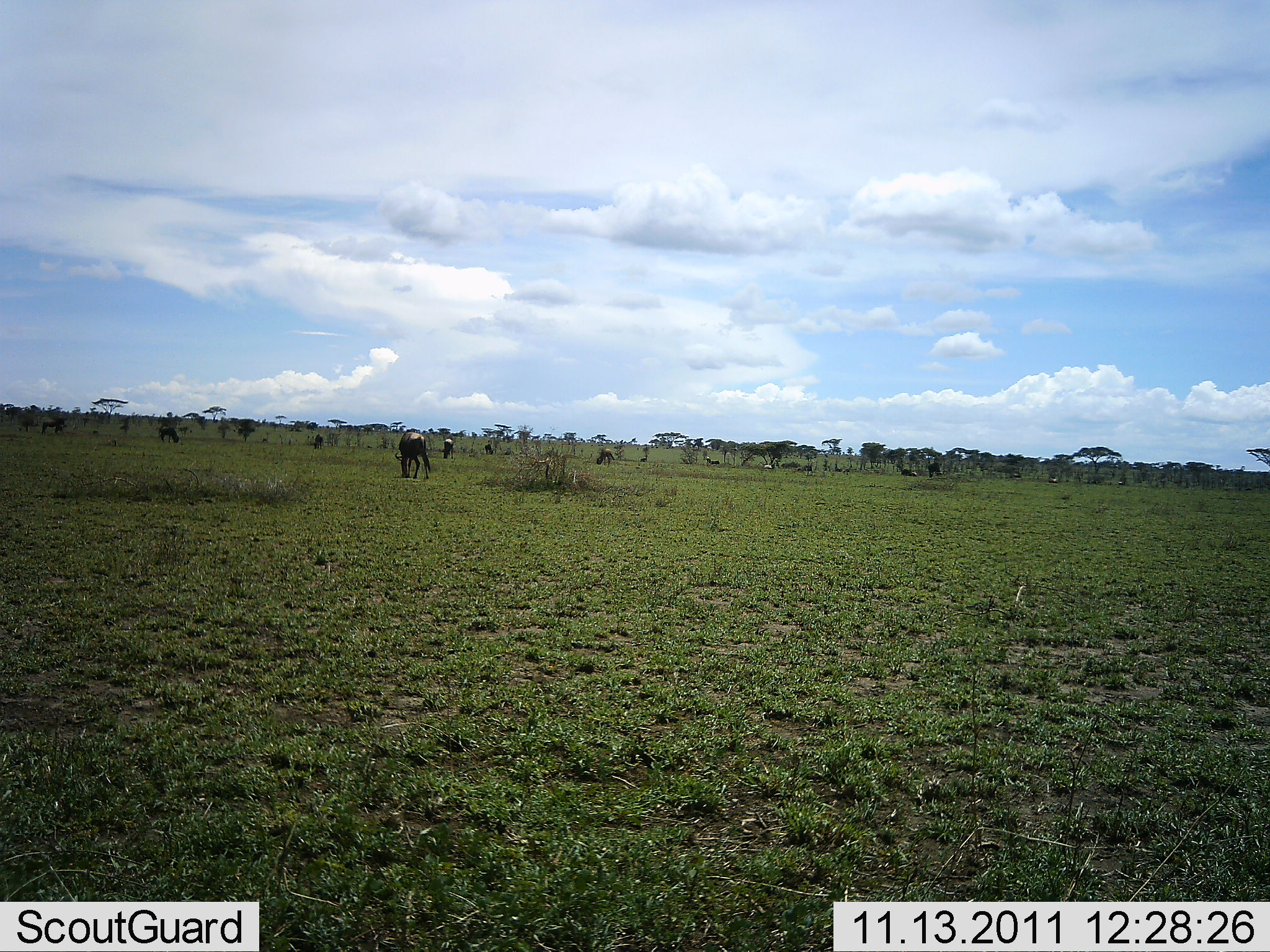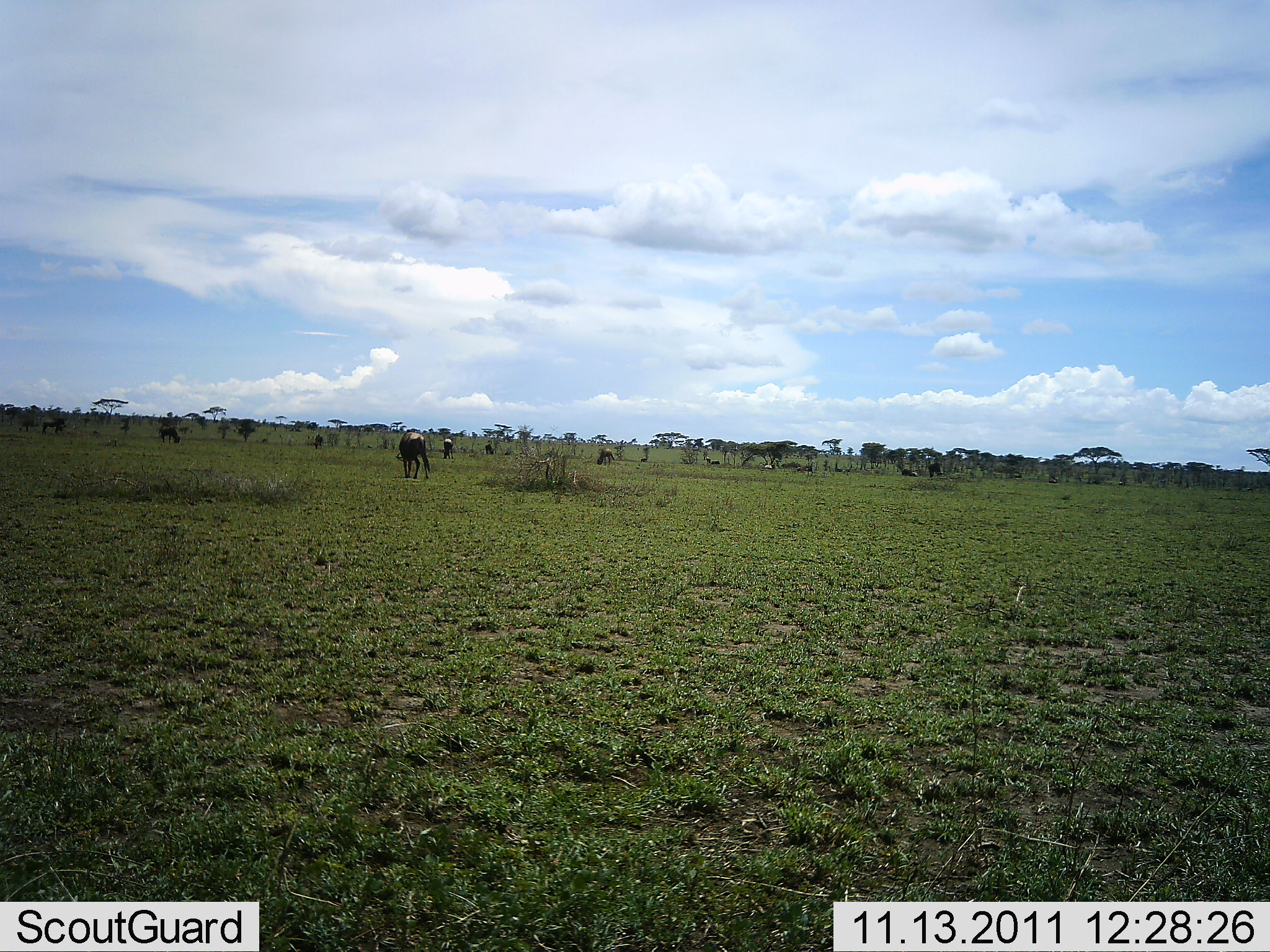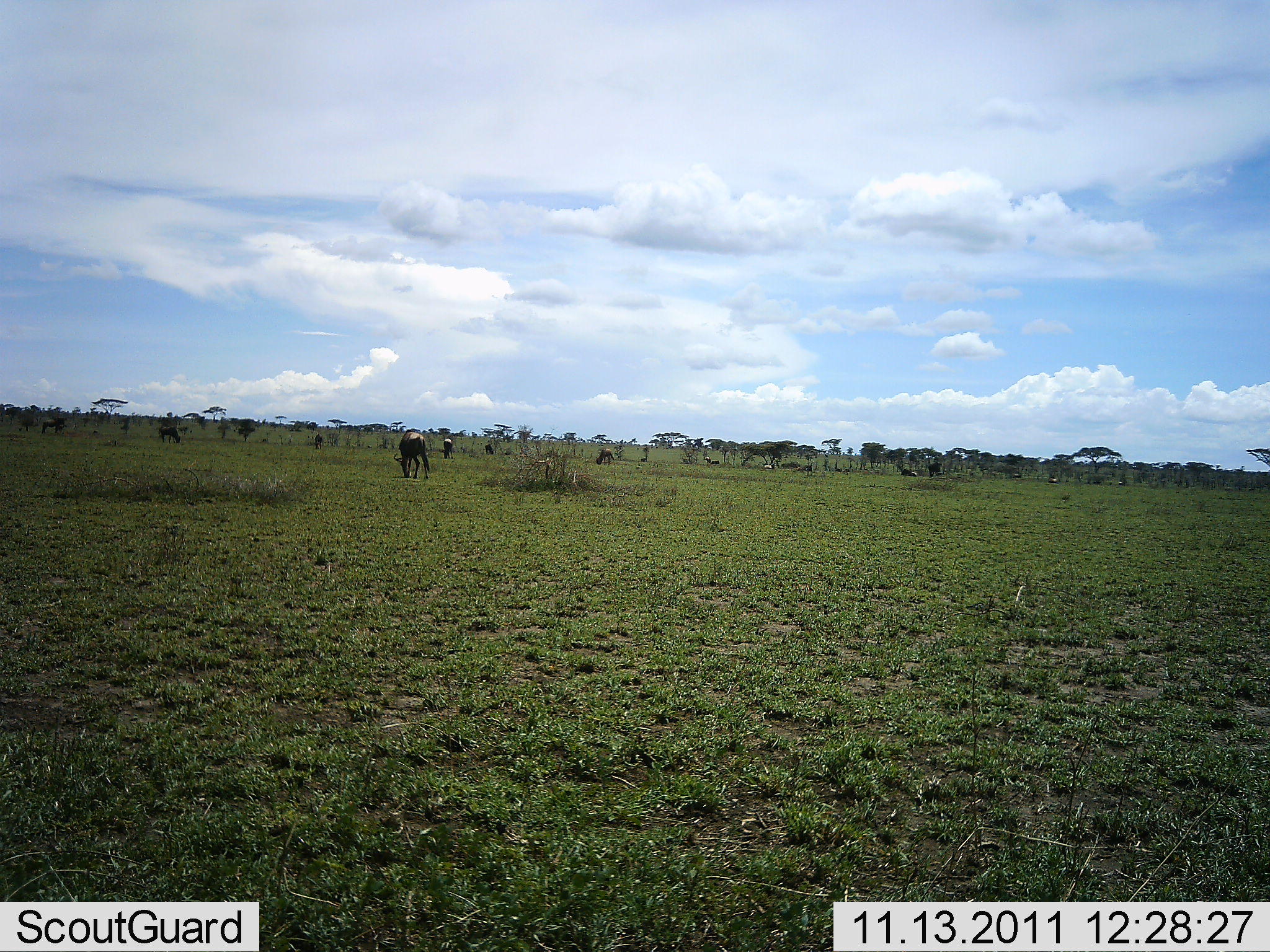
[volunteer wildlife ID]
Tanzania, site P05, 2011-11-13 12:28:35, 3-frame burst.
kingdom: Animalia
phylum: Chordata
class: Mammalia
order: Artiodactyla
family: Bovidae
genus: Connochaetes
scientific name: Connochaetes taurinus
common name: blue wildebeest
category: wildebeest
Wildebeest (blue wildebeest) (Connochaetes taurinus), count 11-50. Behavior (volunteer vote fractions): standing 70%, resting 20%, moving 10%, interacting 0%. Young present (vote fraction): 0%. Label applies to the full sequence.